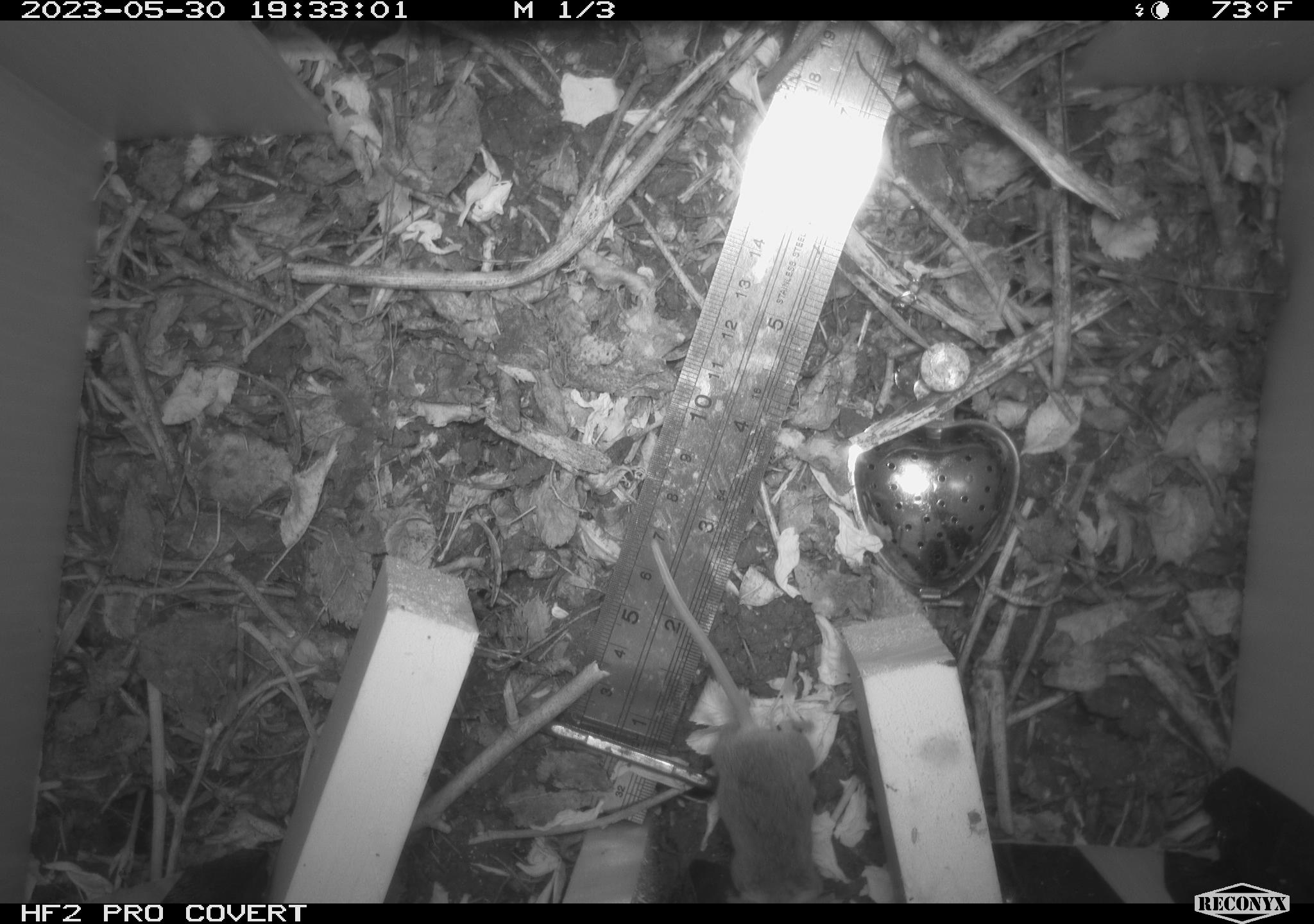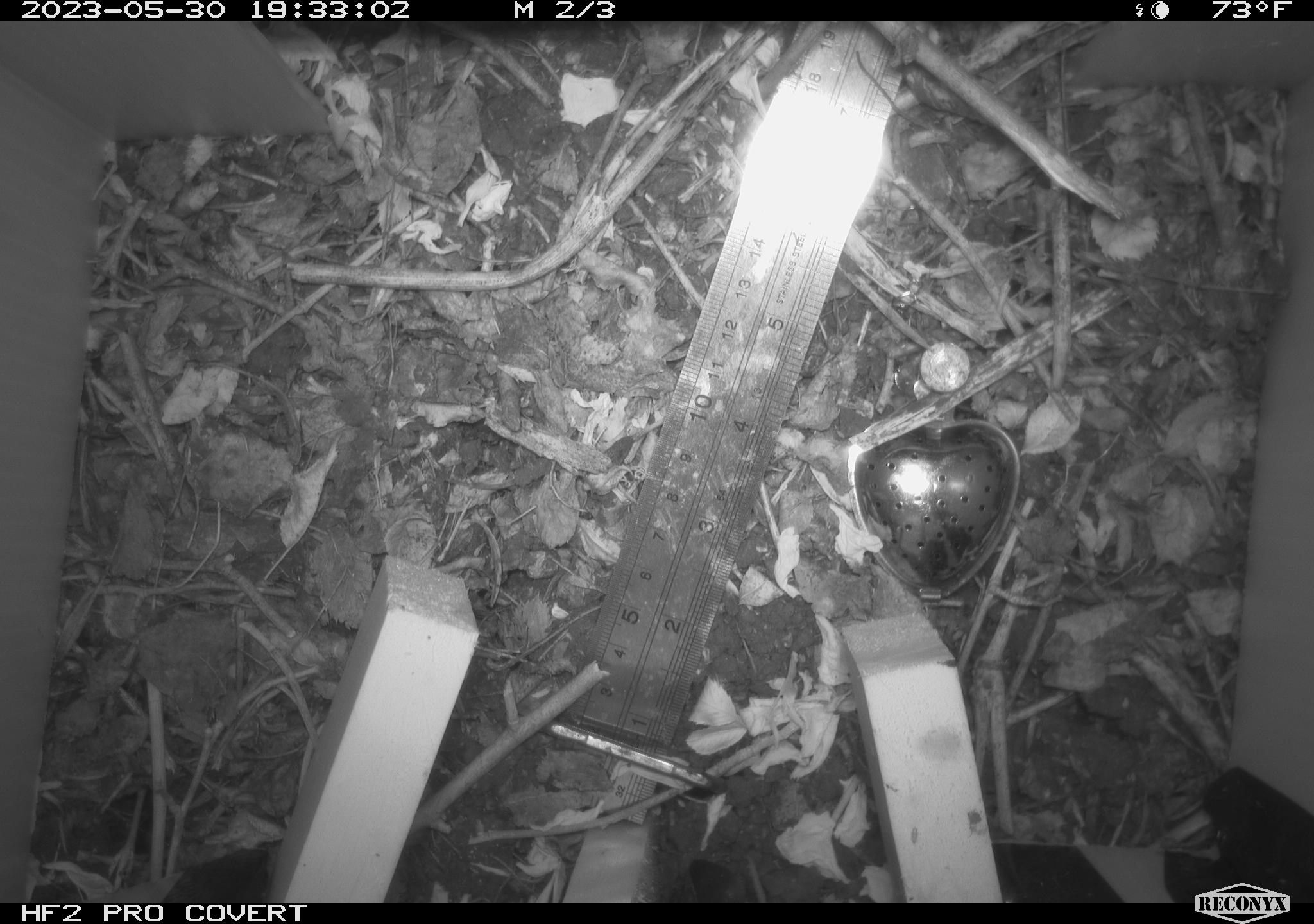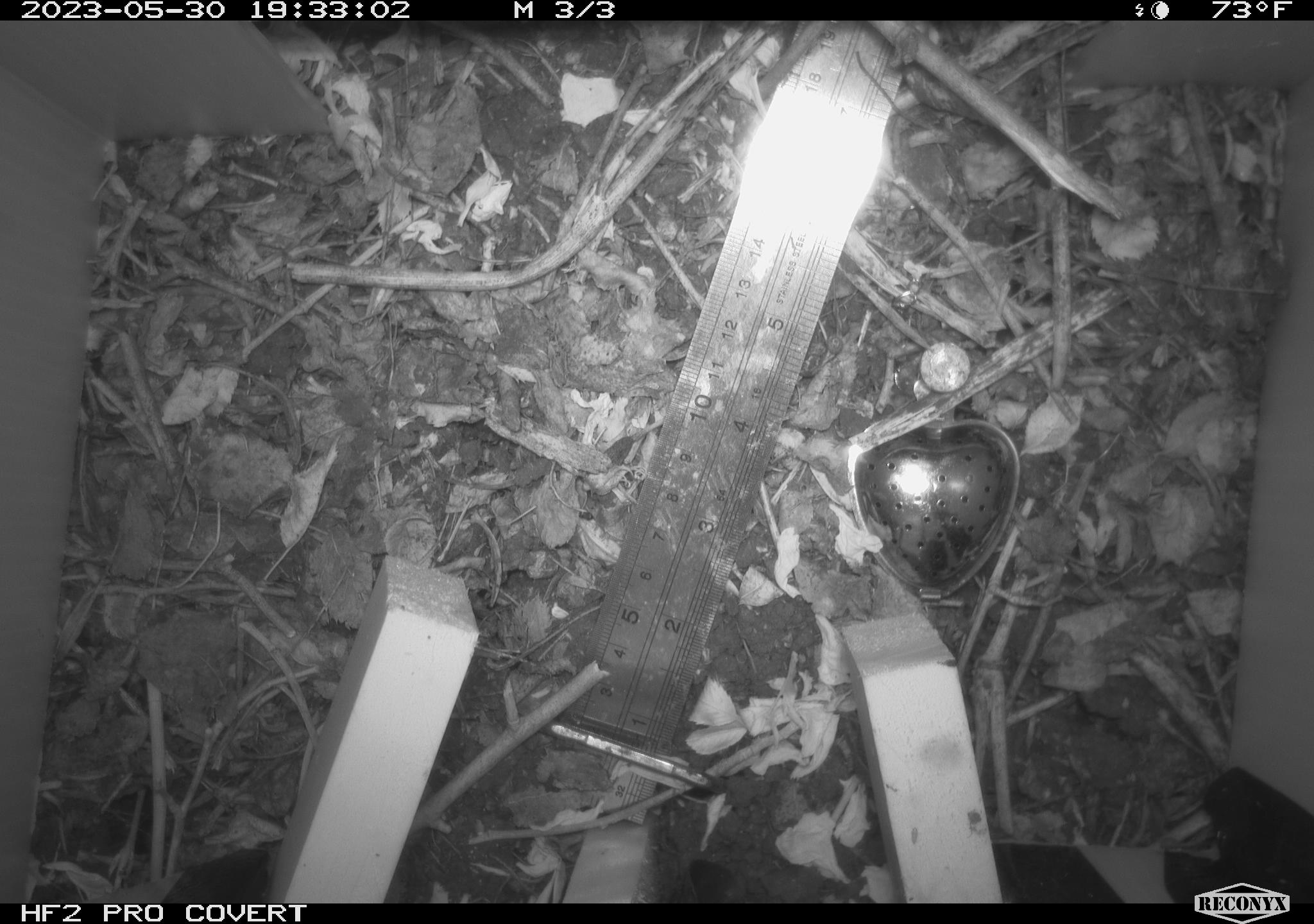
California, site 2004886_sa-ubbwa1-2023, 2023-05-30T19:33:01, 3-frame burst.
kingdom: Animalia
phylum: Chordata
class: Mammalia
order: Rodentia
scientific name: Rodentia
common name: rodent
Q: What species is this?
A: Rodent (Rodentia).